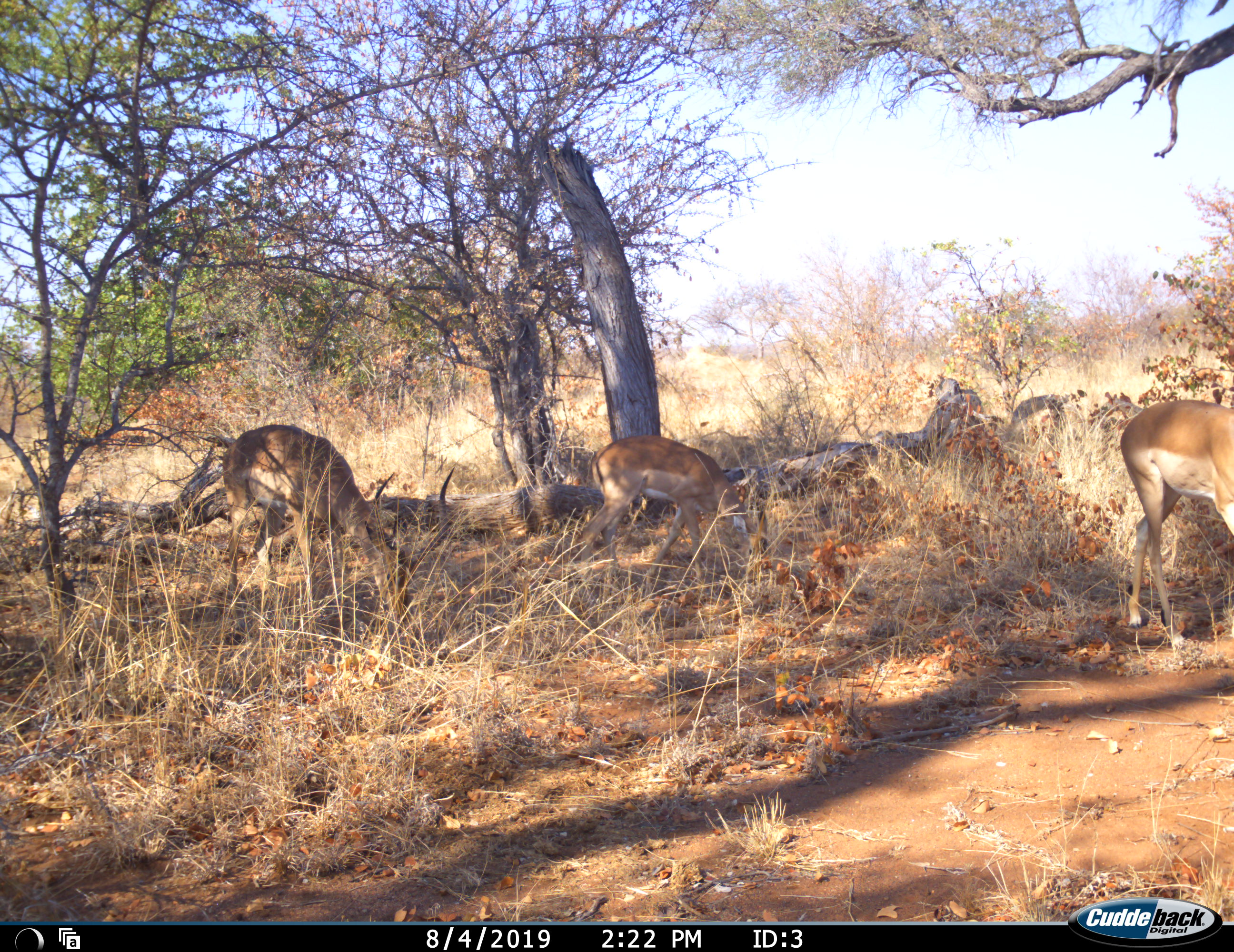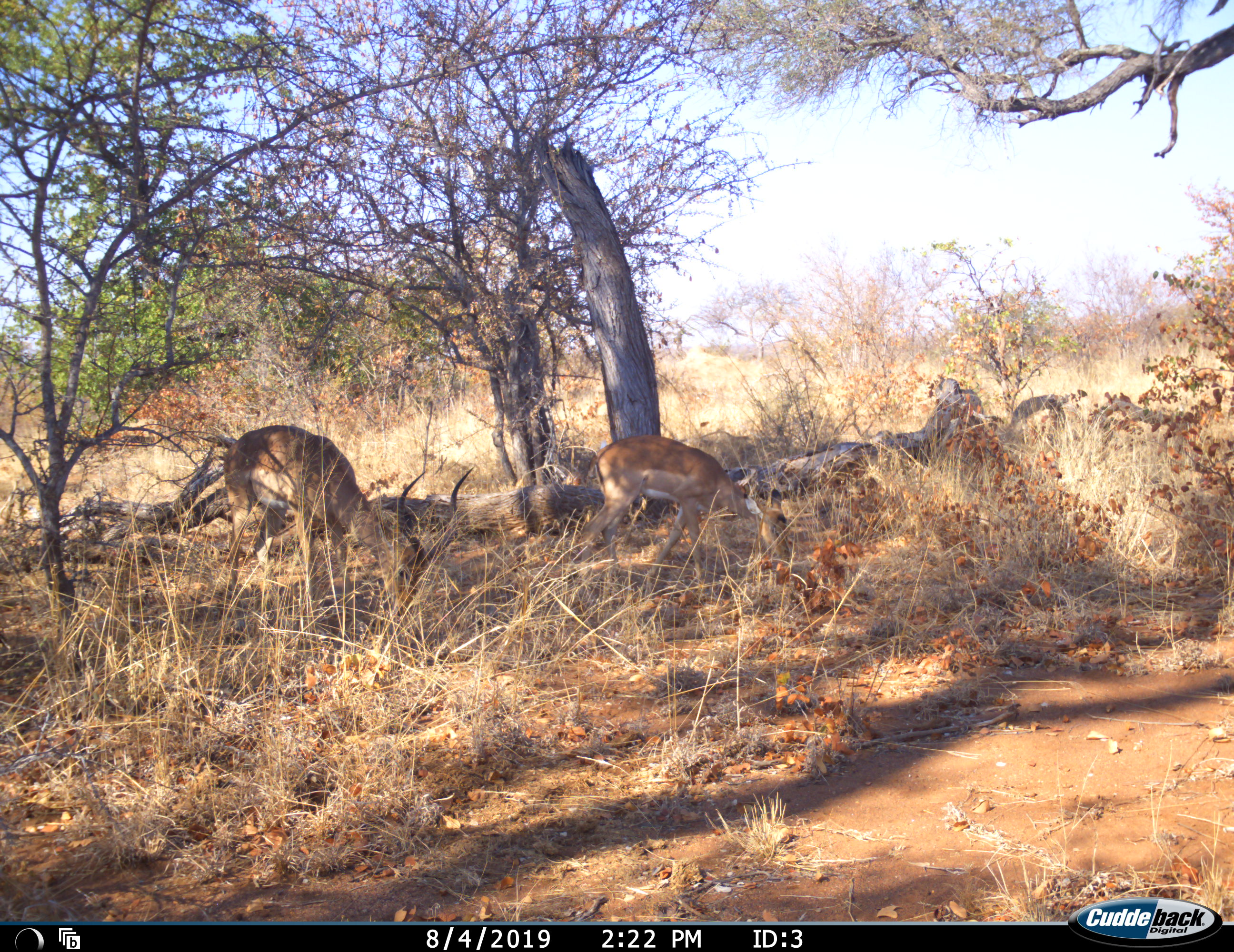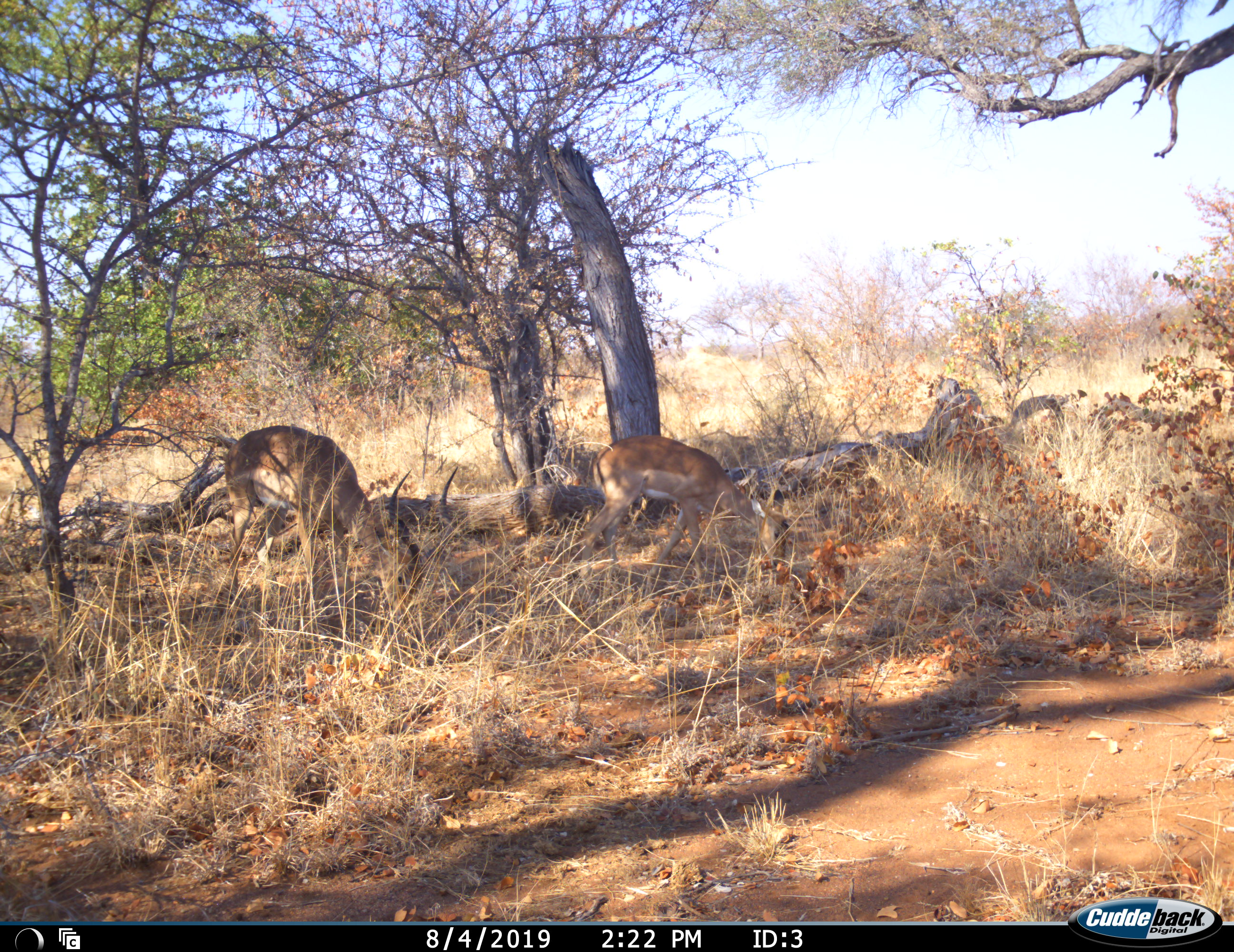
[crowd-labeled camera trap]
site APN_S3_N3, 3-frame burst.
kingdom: Animalia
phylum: Chordata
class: Mammalia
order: Artiodactyla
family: Bovidae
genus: Aepyceros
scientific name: Aepyceros melampus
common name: impala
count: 3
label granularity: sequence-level